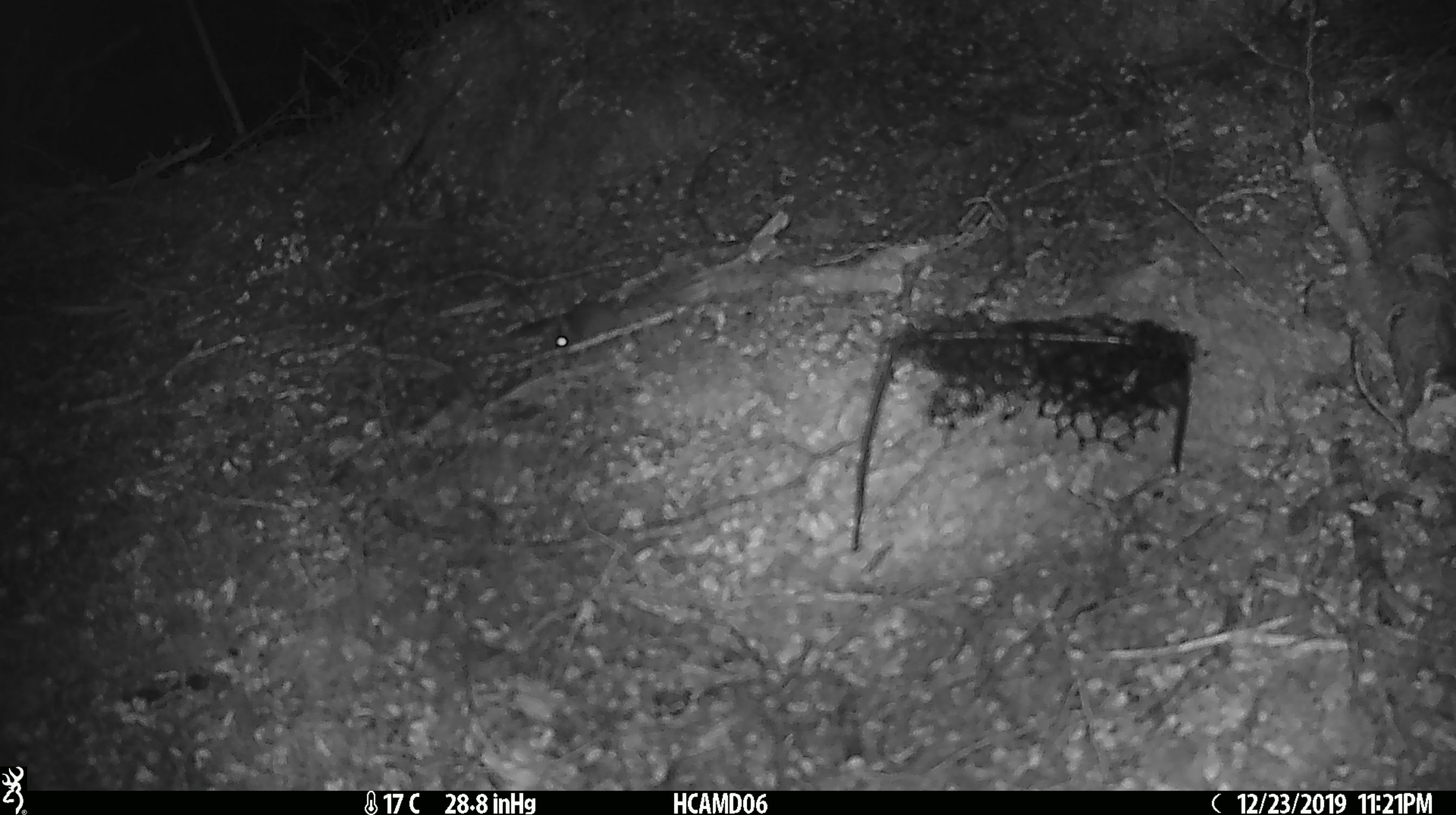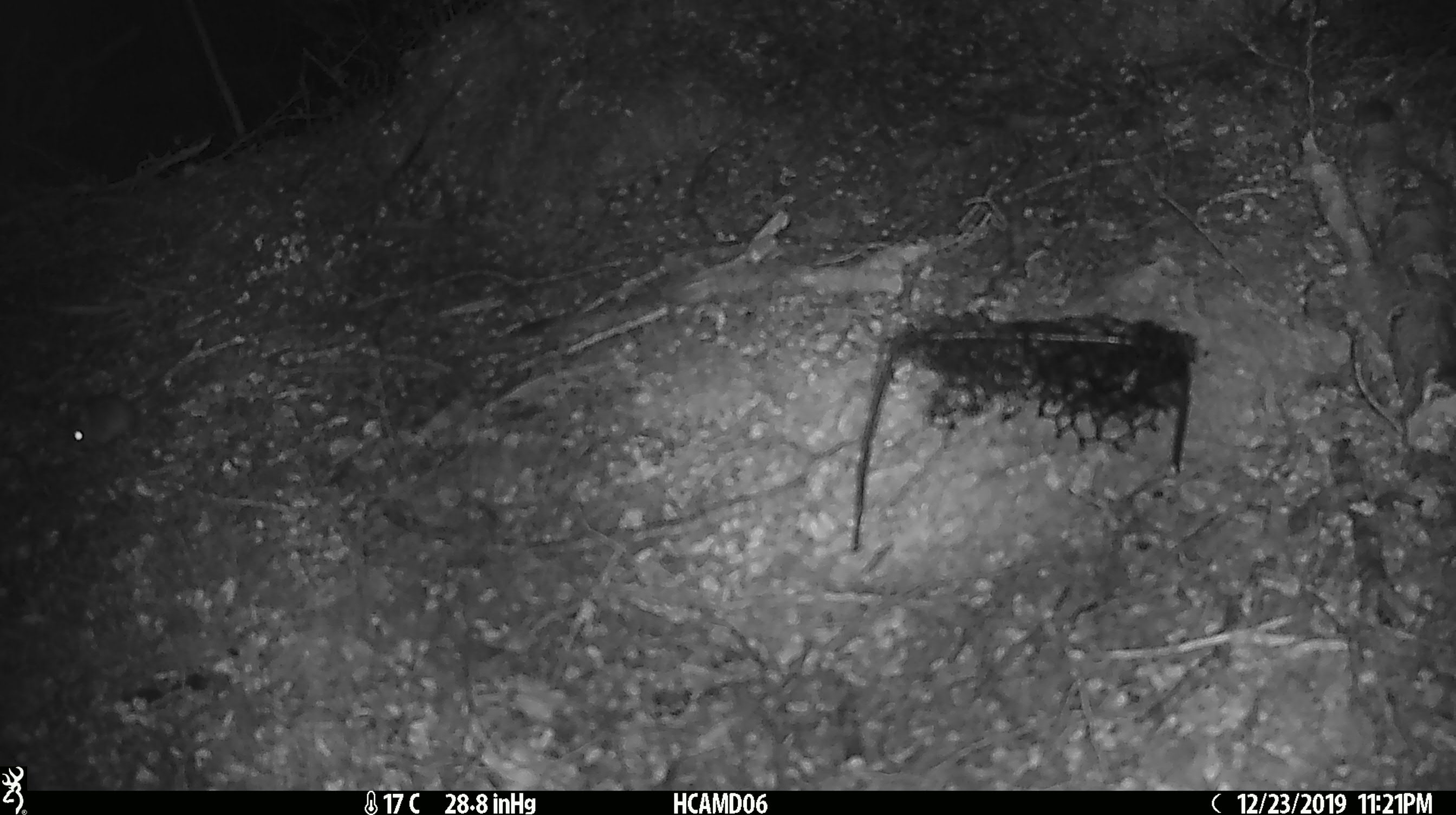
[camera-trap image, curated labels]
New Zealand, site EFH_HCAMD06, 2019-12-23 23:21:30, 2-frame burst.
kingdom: Animalia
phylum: Chordata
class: Mammalia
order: Rodentia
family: Muridae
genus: Mus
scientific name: Mus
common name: mouse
Mouse (Mus).